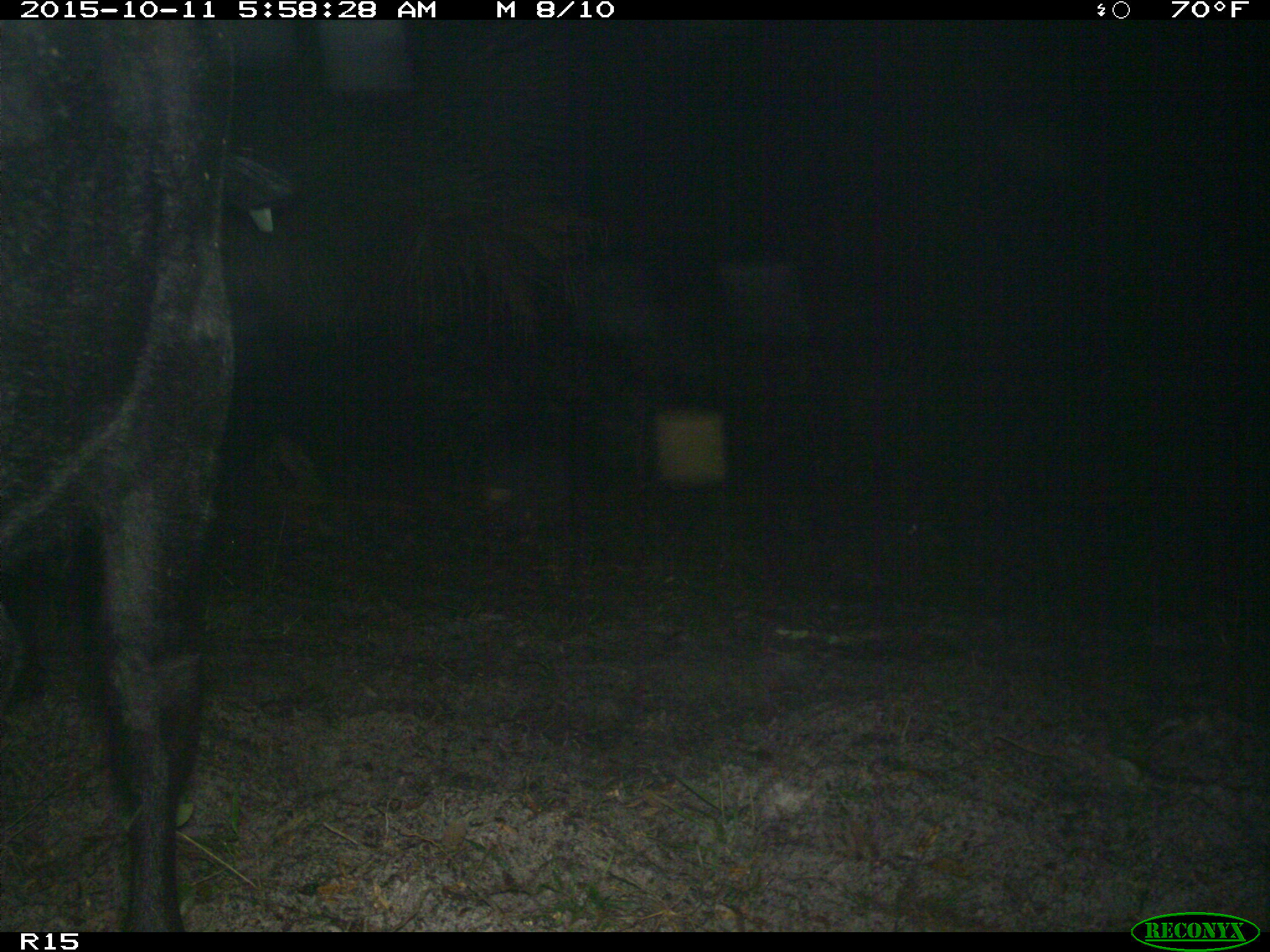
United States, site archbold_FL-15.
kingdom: Animalia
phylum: Chordata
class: Mammalia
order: Artiodactyla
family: Bovidae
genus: Bos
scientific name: Bos taurus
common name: domestic cow